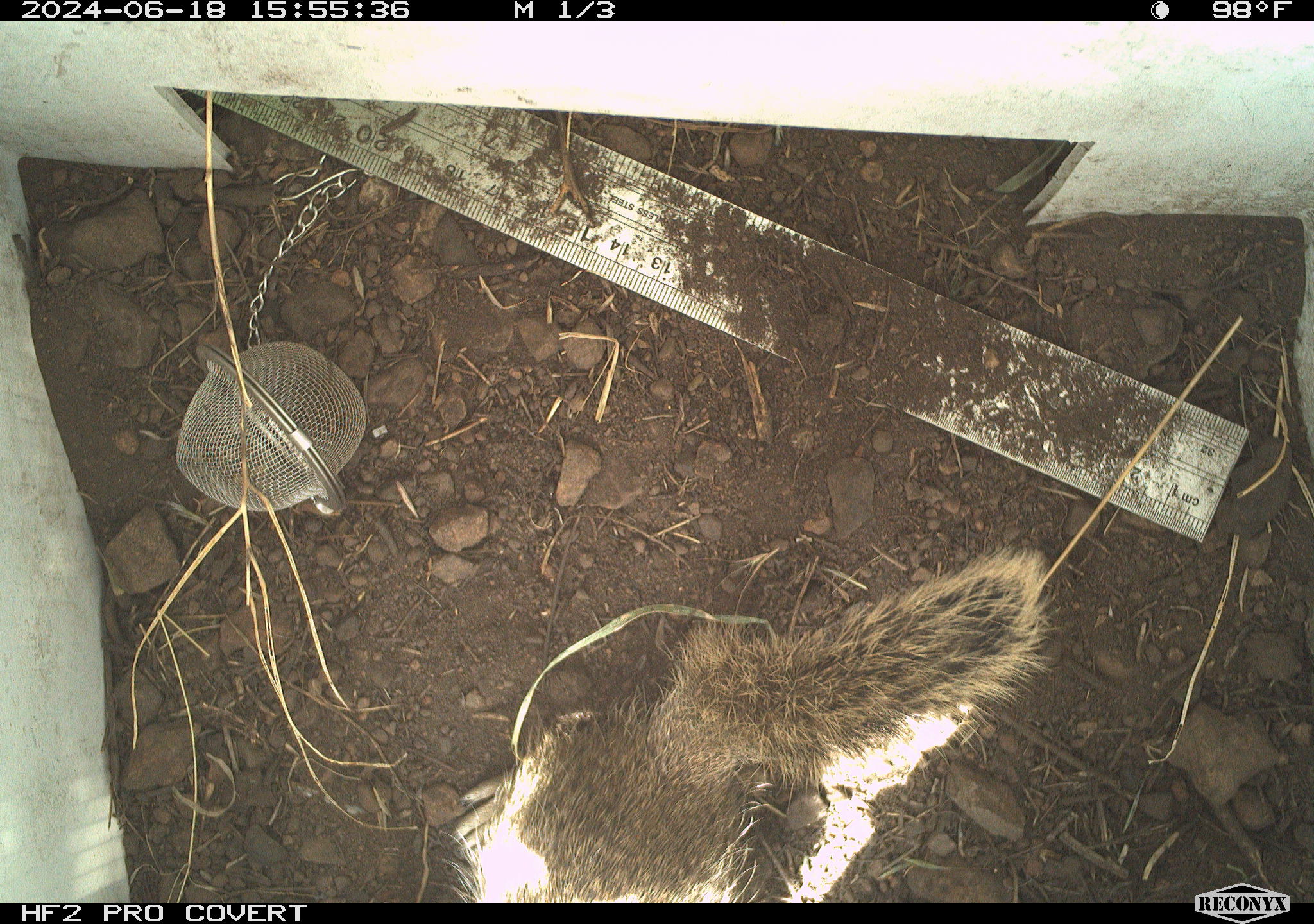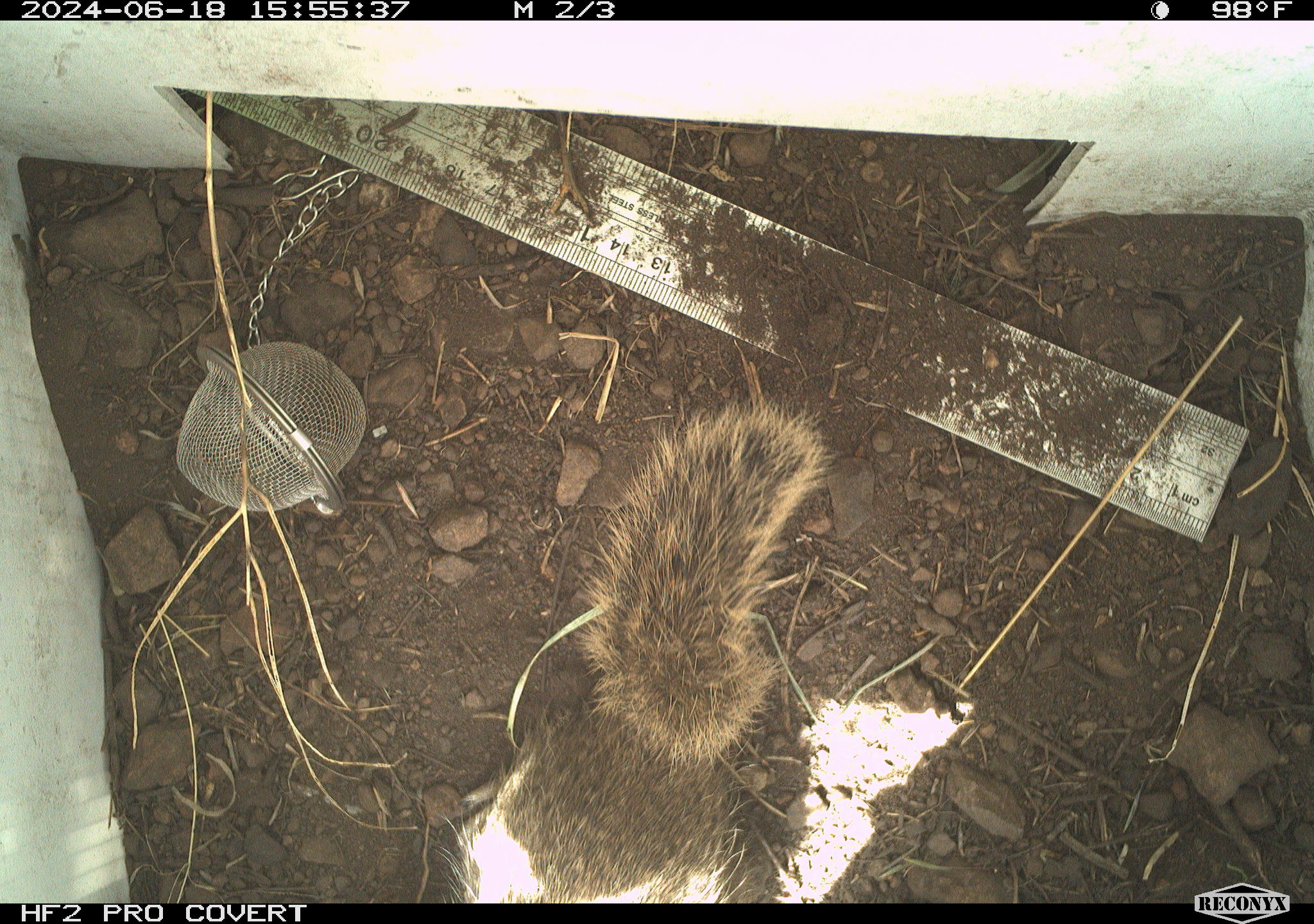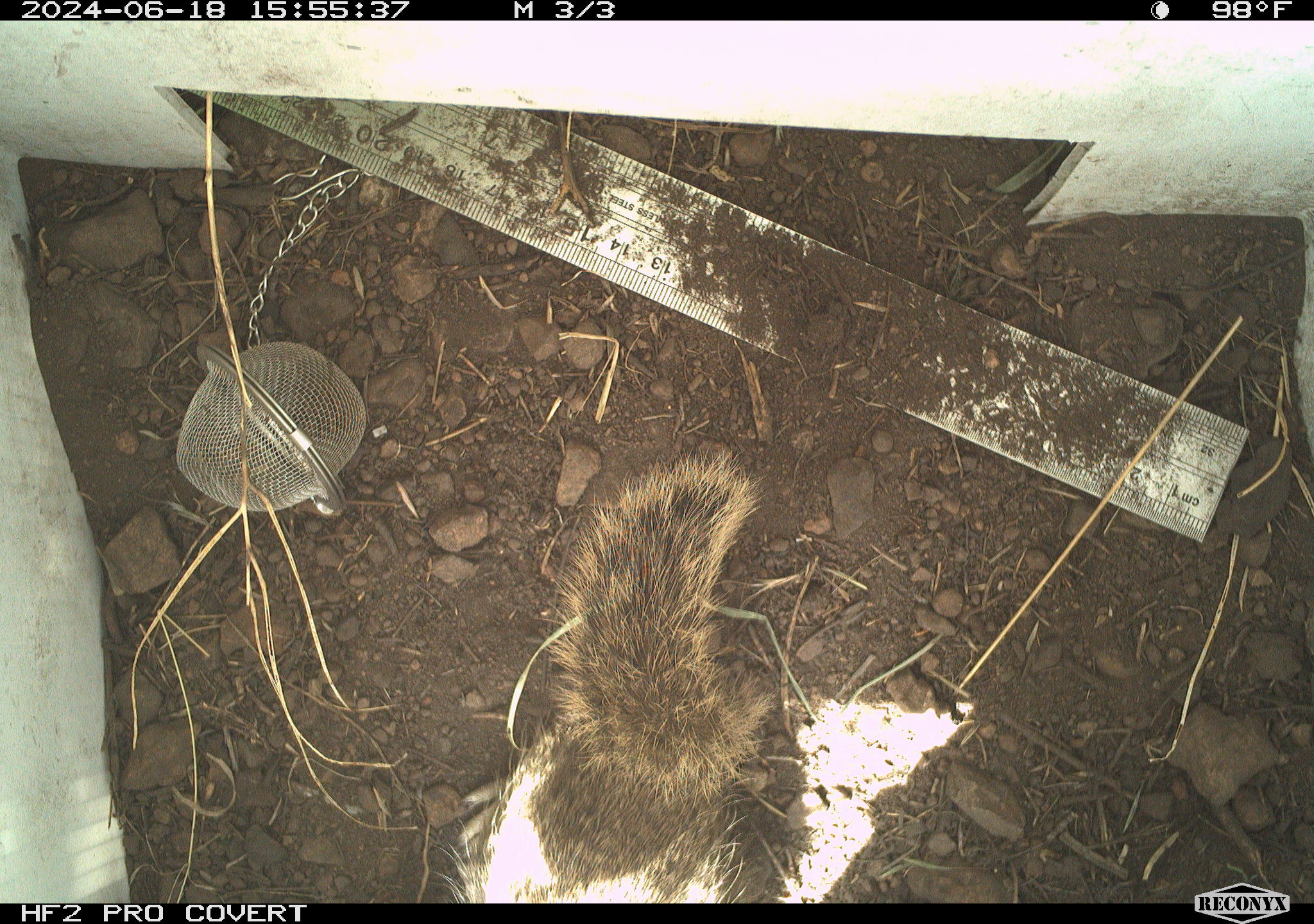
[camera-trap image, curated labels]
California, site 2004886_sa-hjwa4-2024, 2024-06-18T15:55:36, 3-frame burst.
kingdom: Animalia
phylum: Chordata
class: Mammalia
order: Rodentia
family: Sciuridae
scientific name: Sciuridae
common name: squirrels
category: sciuridae family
Sciuridae family (squirrels) (Sciuridae).